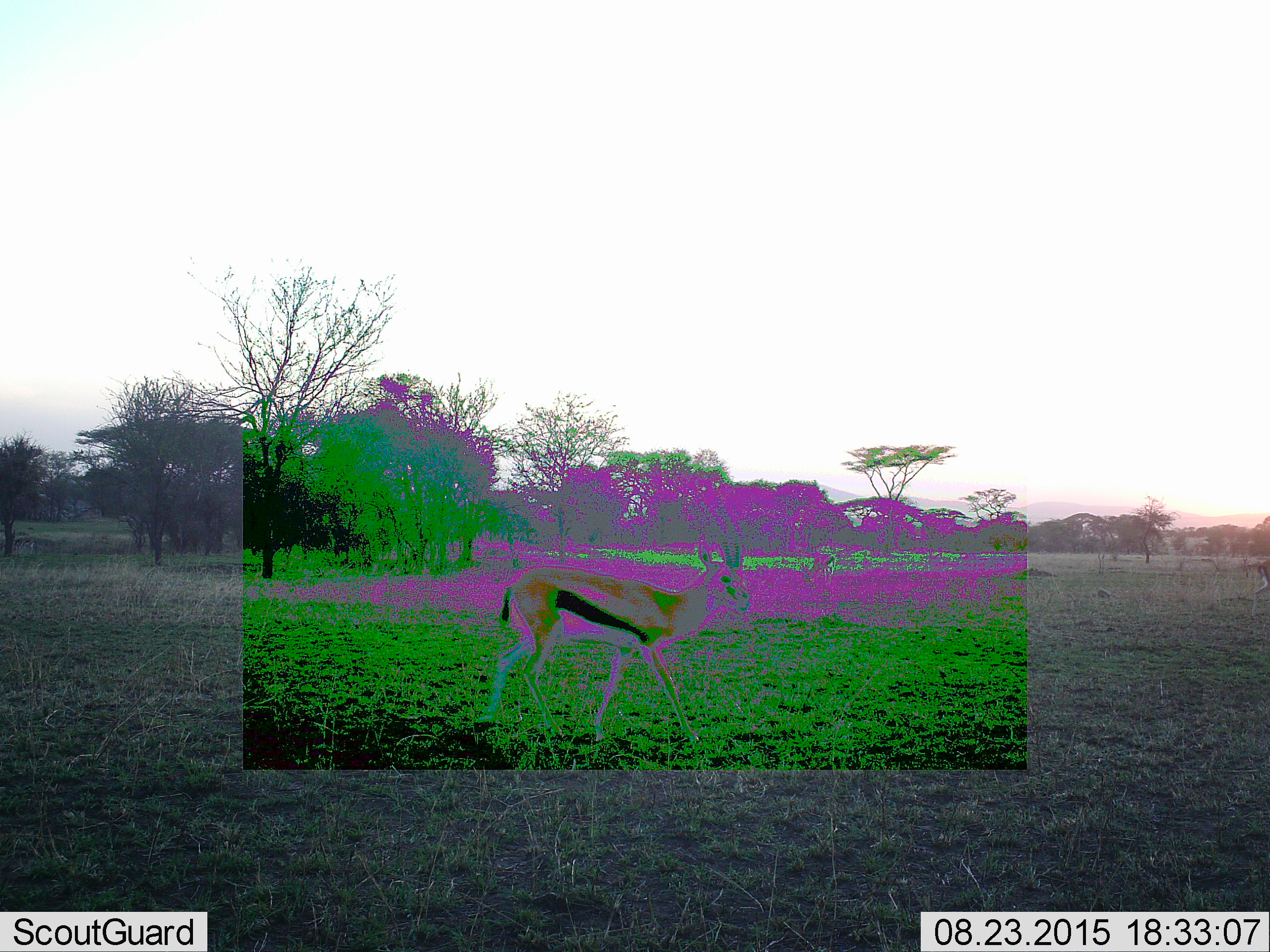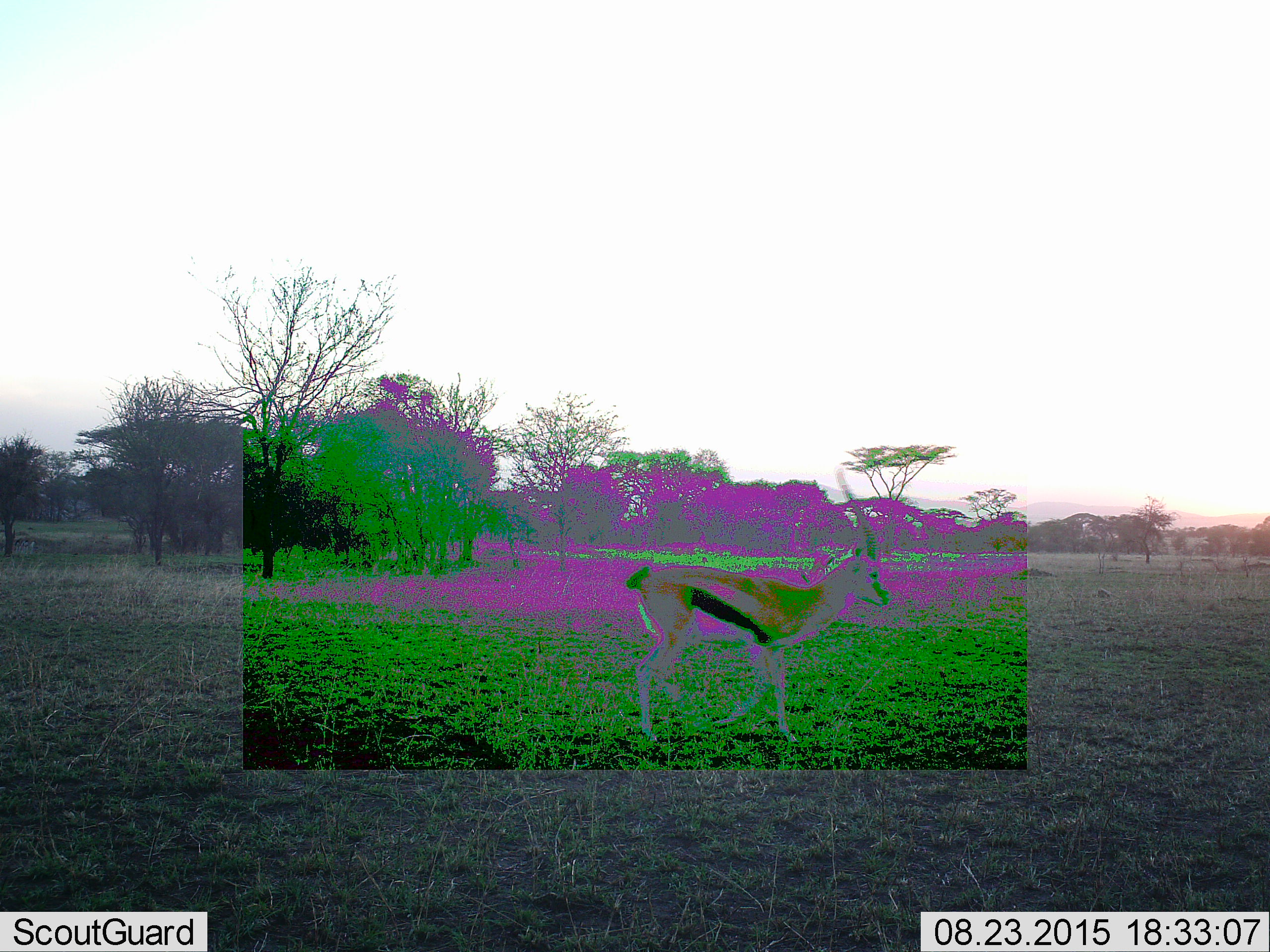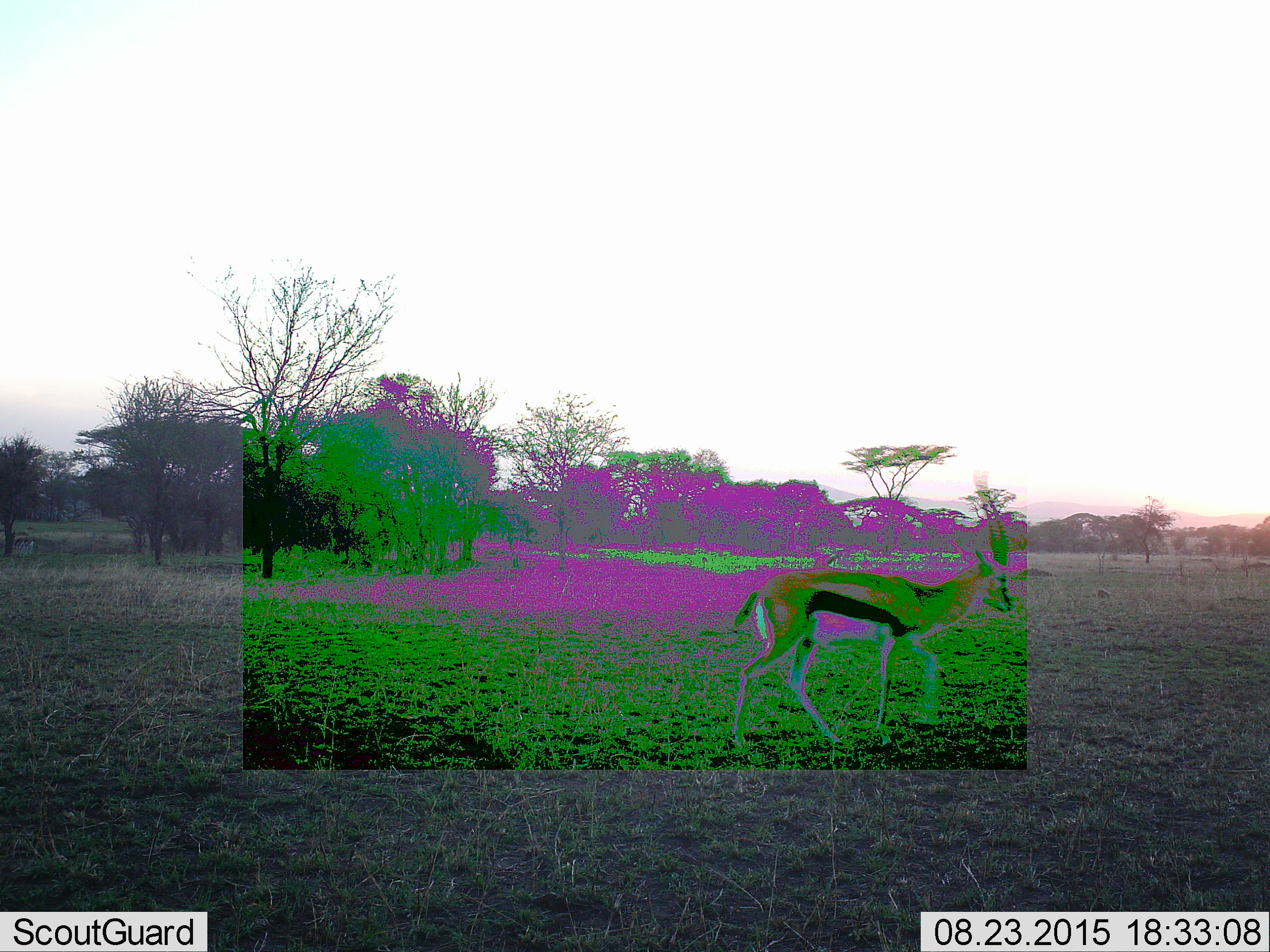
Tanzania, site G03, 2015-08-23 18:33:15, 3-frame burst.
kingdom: Animalia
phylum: Chordata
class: Mammalia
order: Artiodactyla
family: Bovidae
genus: Eudorcas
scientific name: Eudorcas thomsonii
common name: thomson's gazelle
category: gazellethomsons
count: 2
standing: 11%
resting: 6%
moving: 89%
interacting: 0%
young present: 0%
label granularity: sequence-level